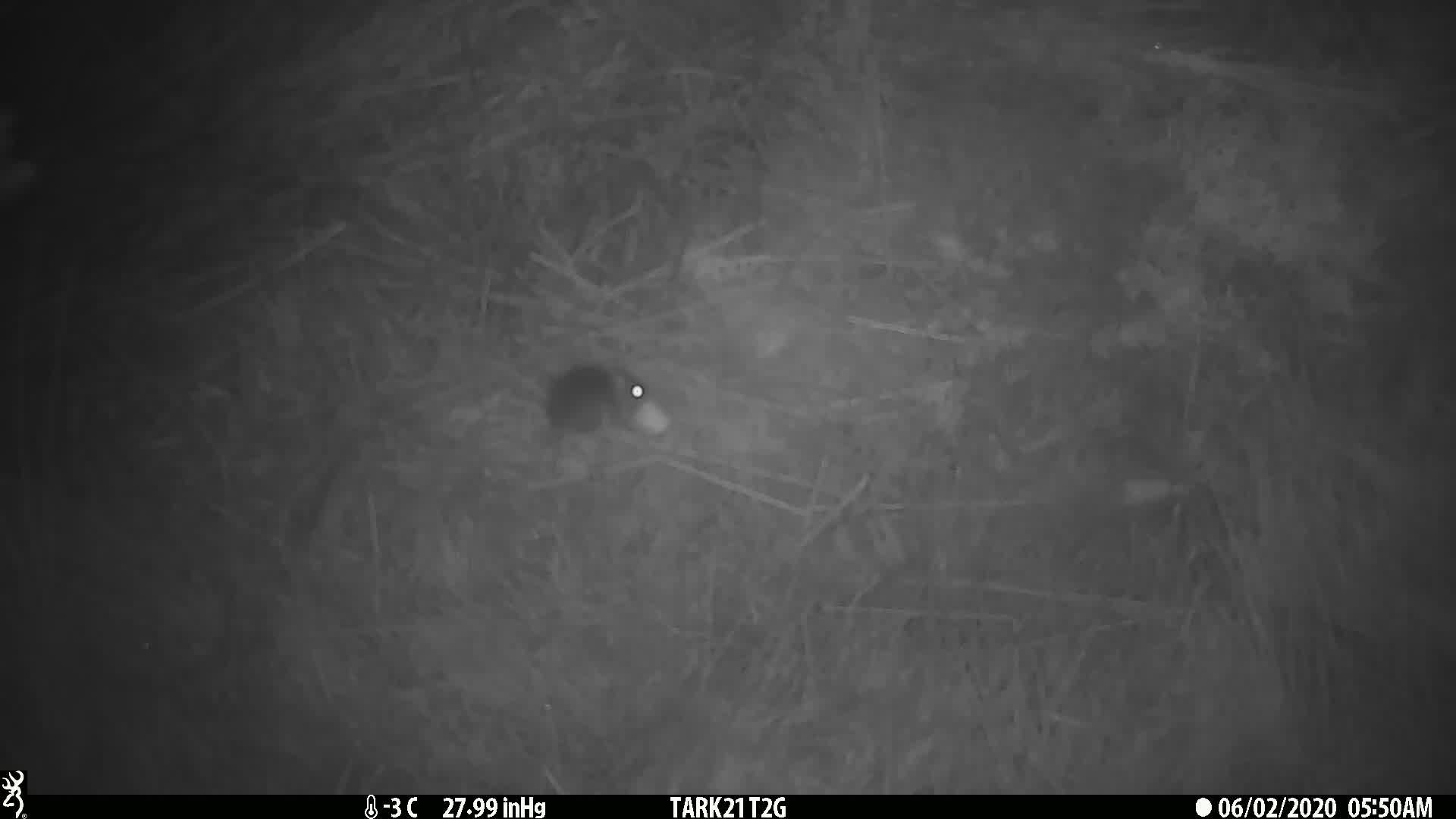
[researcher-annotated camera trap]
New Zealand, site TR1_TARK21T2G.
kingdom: Animalia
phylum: Chordata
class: Mammalia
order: Rodentia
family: Muridae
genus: Mus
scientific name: Mus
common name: mouse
Mouse (Mus).